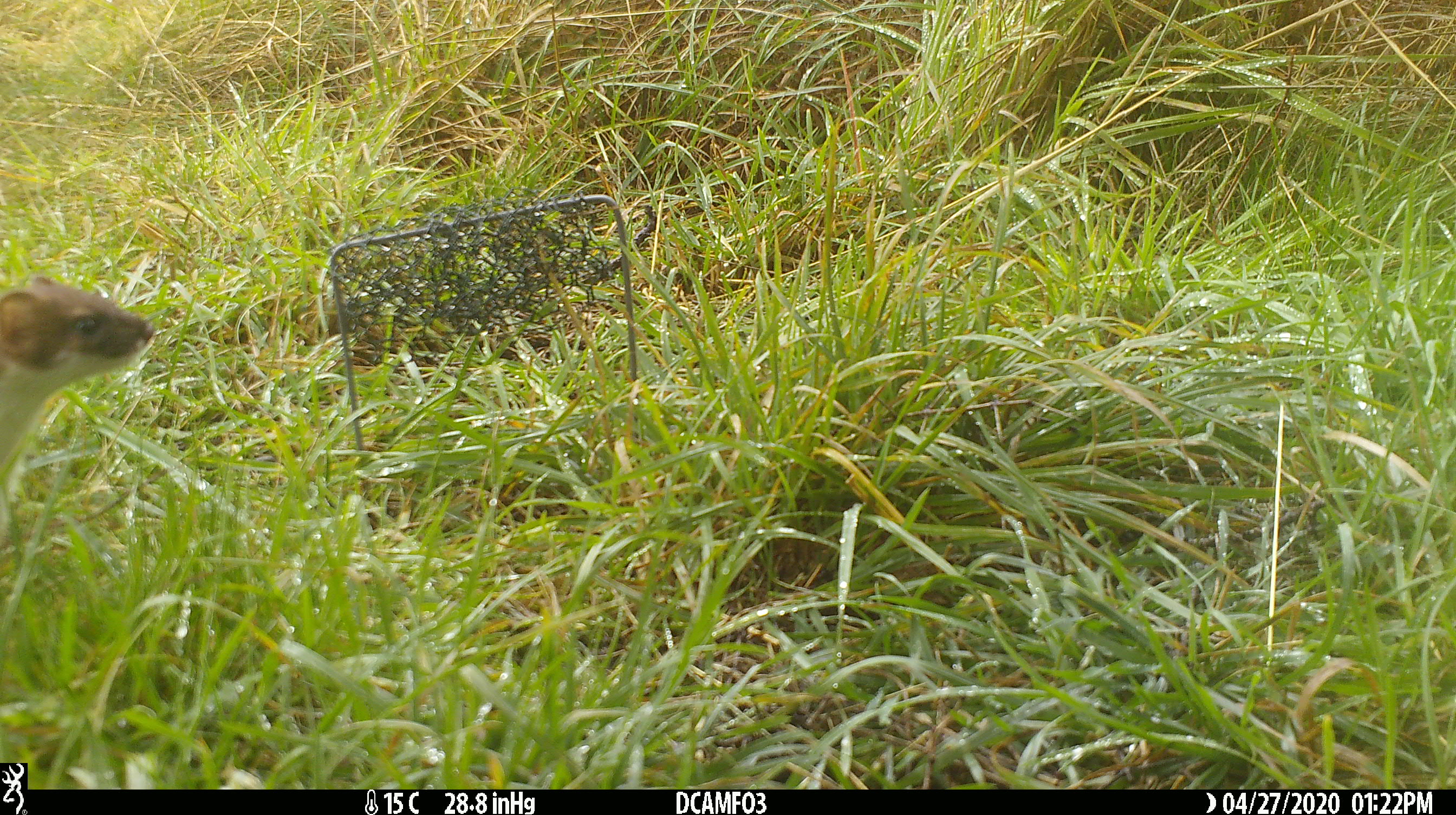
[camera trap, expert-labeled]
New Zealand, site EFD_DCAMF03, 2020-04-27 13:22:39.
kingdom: Animalia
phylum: Chordata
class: Mammalia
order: Carnivora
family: Mustelidae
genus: Mustela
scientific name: Mustela erminea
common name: stoat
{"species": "stoat (Mustela erminea)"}